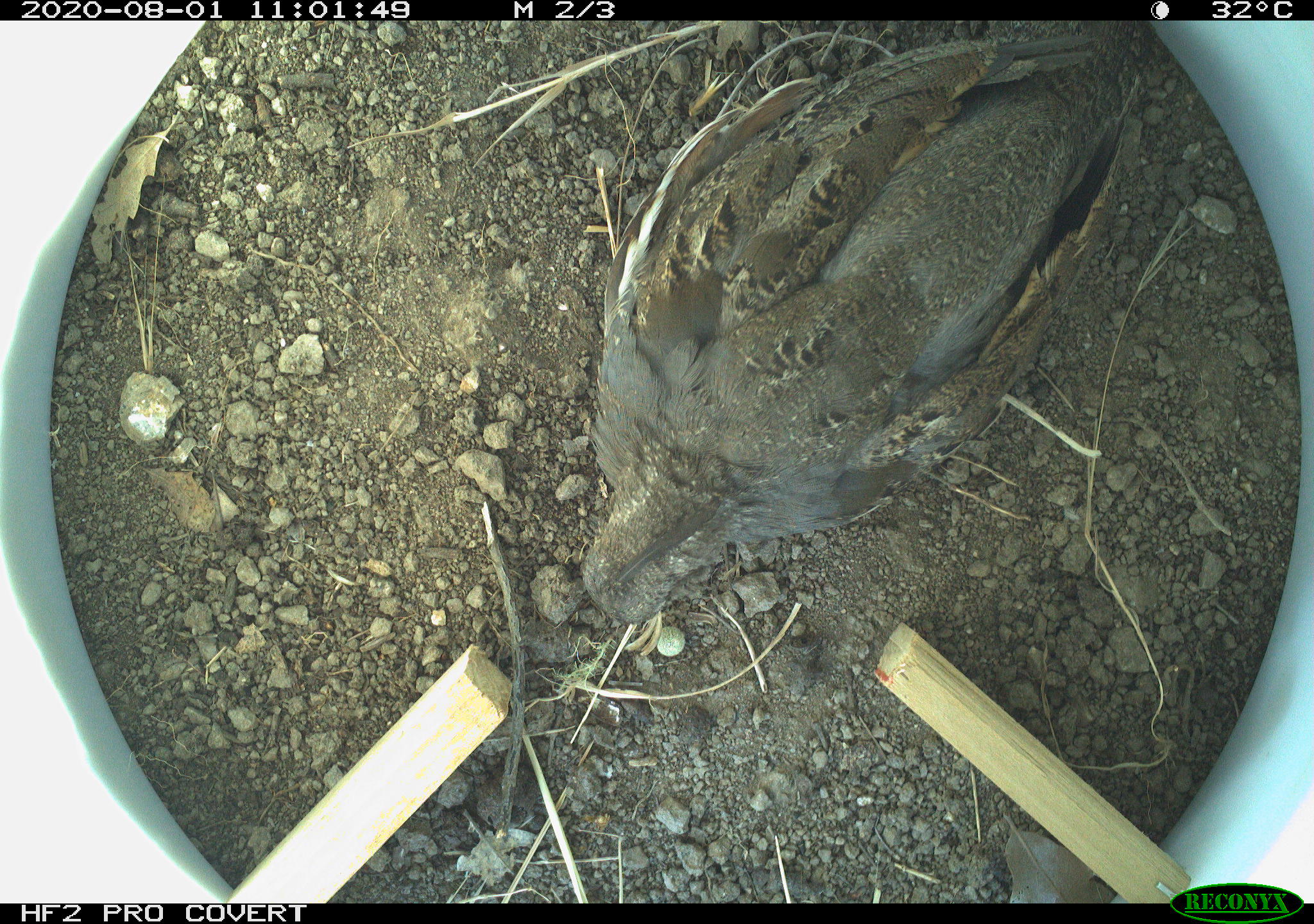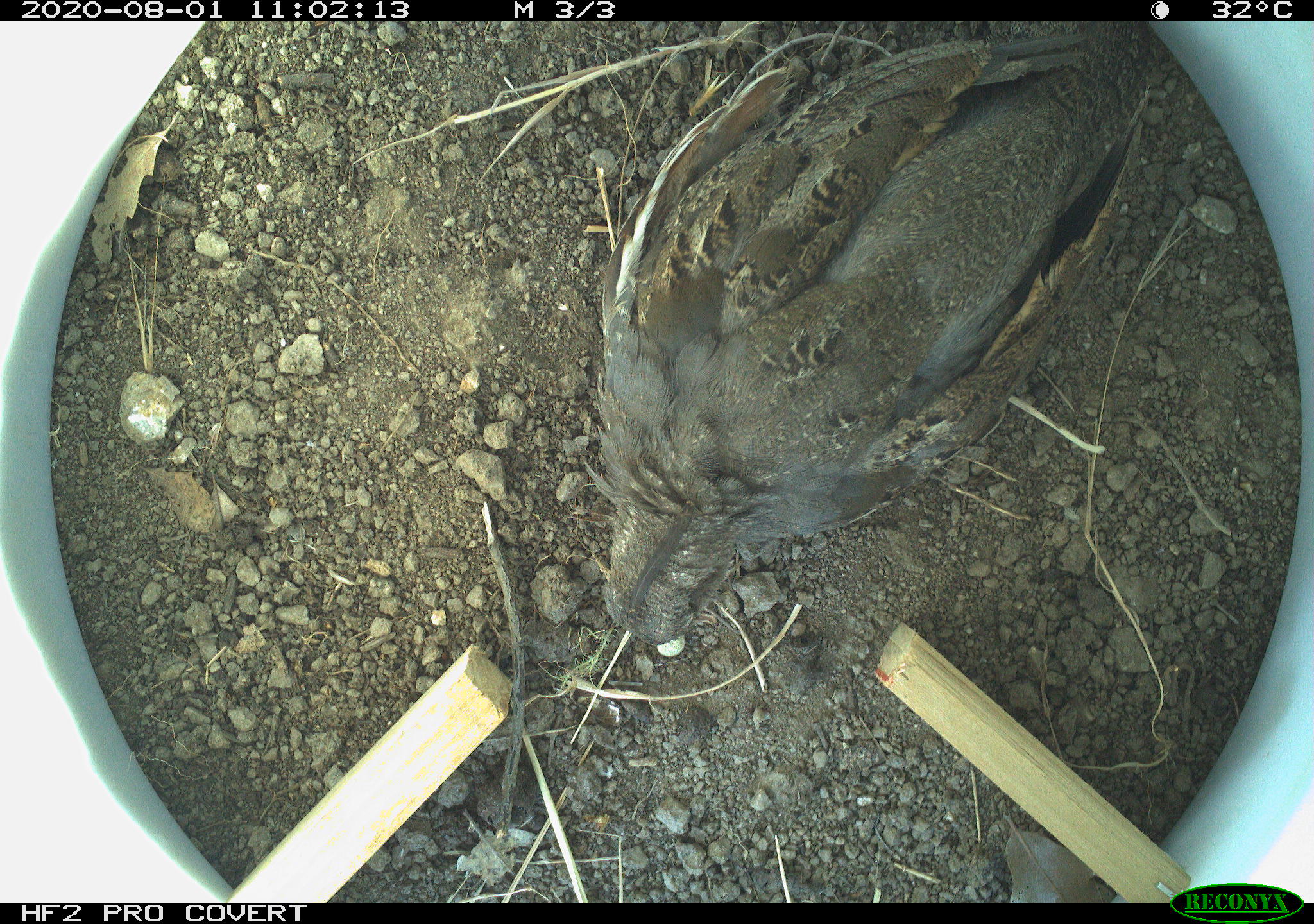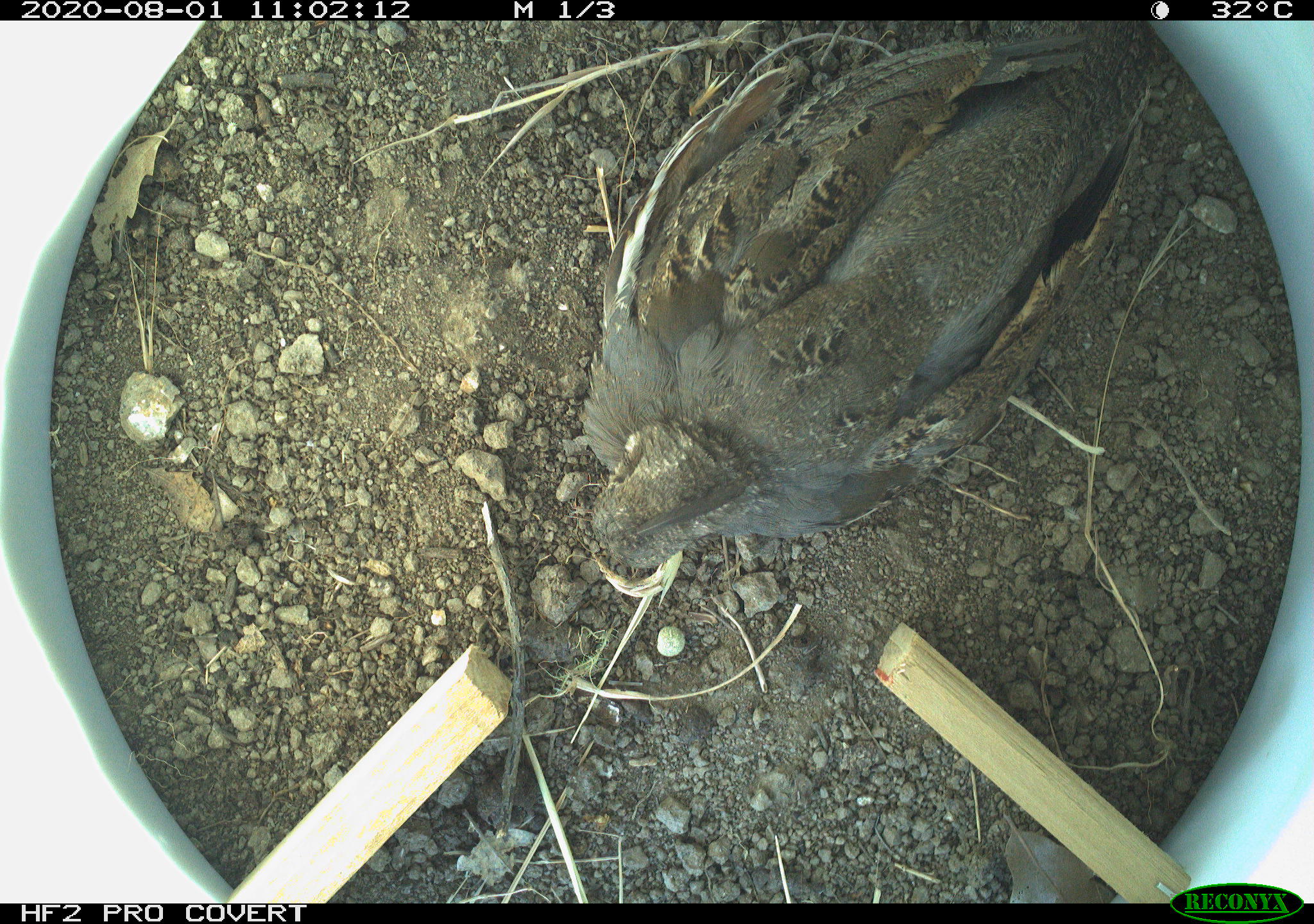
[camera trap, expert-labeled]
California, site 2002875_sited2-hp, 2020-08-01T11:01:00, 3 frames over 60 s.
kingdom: Animalia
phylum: Chordata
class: Aves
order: Galliformes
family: Phasianidae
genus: Ophrysia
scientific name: Ophrysia superciliosa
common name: mountain quail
Mountain quail (Ophrysia superciliosa).